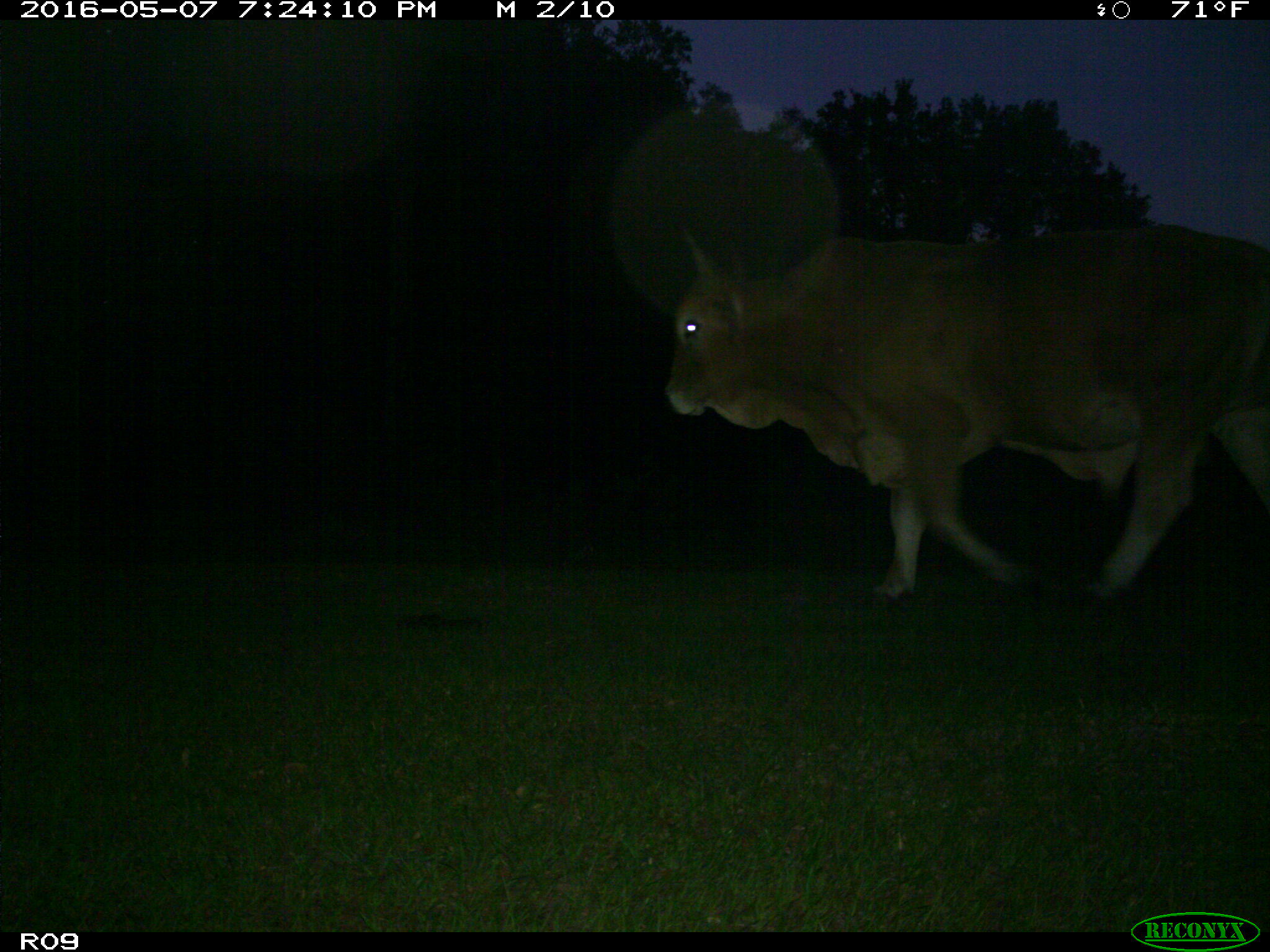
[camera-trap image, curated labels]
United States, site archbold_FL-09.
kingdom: Animalia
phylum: Chordata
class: Mammalia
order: Artiodactyla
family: Bovidae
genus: Bos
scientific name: Bos taurus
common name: domestic cow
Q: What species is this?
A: Bos taurus (domestic cow).